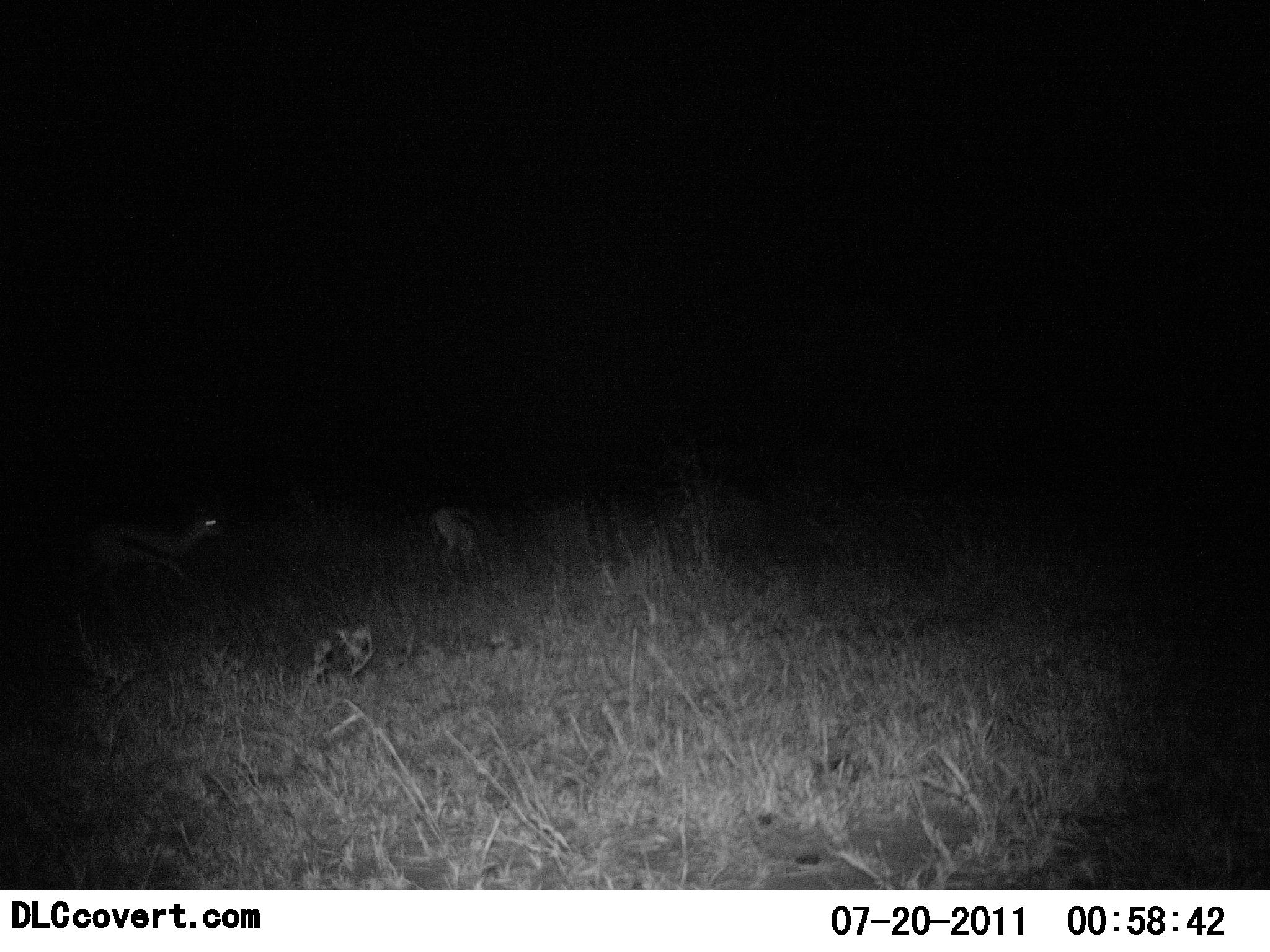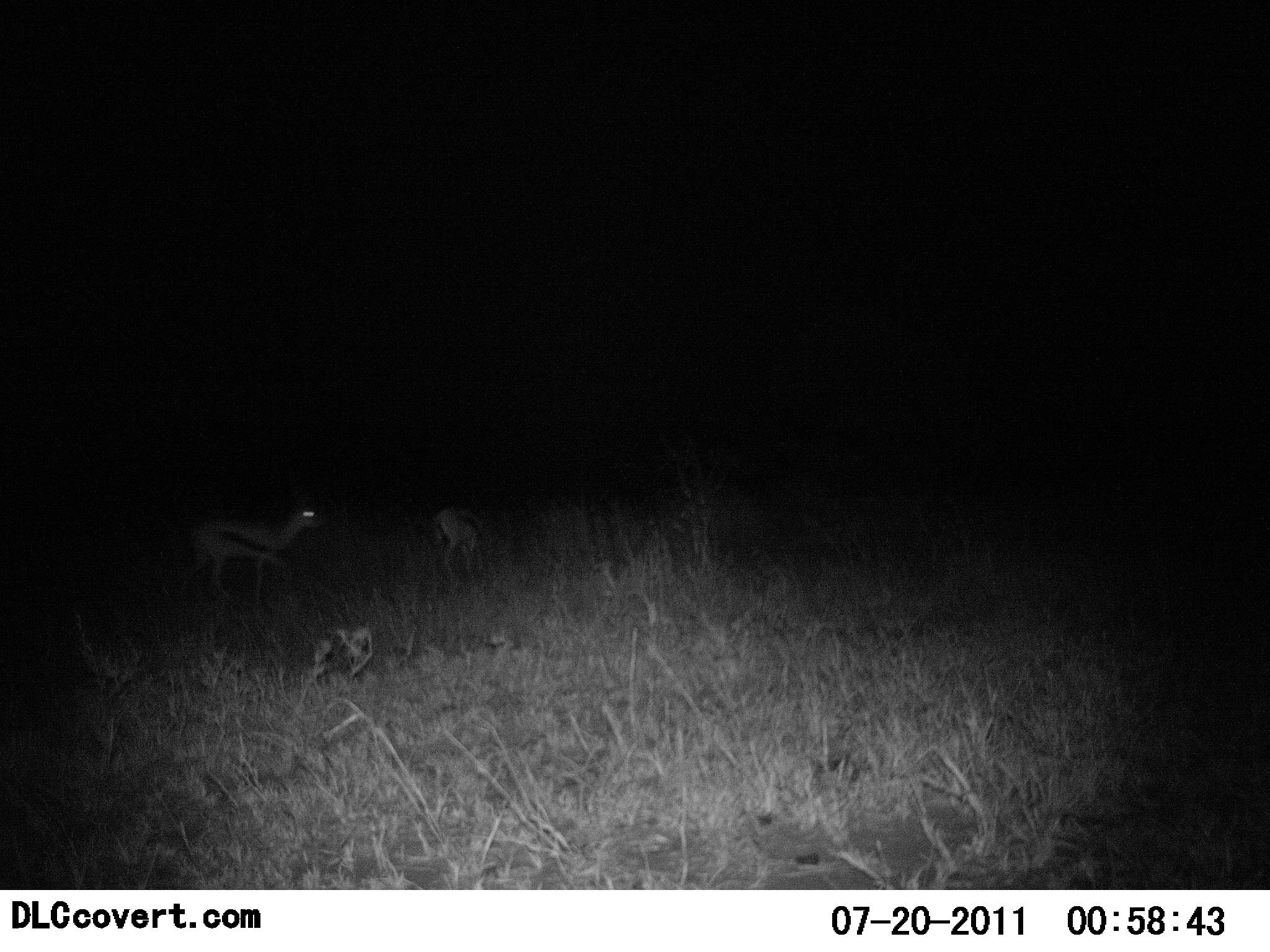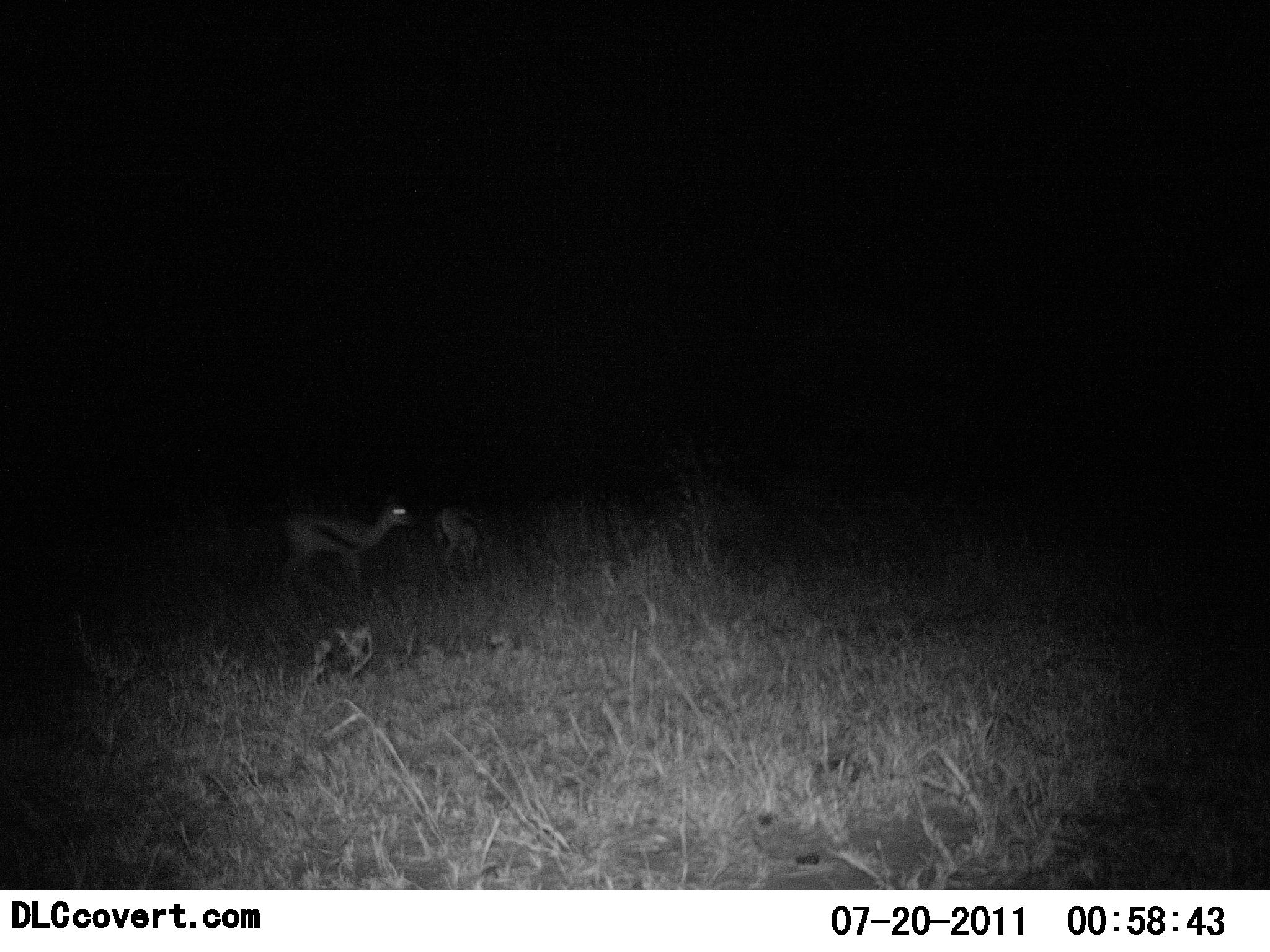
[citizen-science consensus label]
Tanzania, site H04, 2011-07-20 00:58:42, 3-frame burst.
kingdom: Animalia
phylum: Chordata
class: Mammalia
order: Artiodactyla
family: Bovidae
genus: Eudorcas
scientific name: Eudorcas thomsonii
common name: thomson's gazelle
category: gazellethomsons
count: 2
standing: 50%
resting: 0%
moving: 83%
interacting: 0%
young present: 0%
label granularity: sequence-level